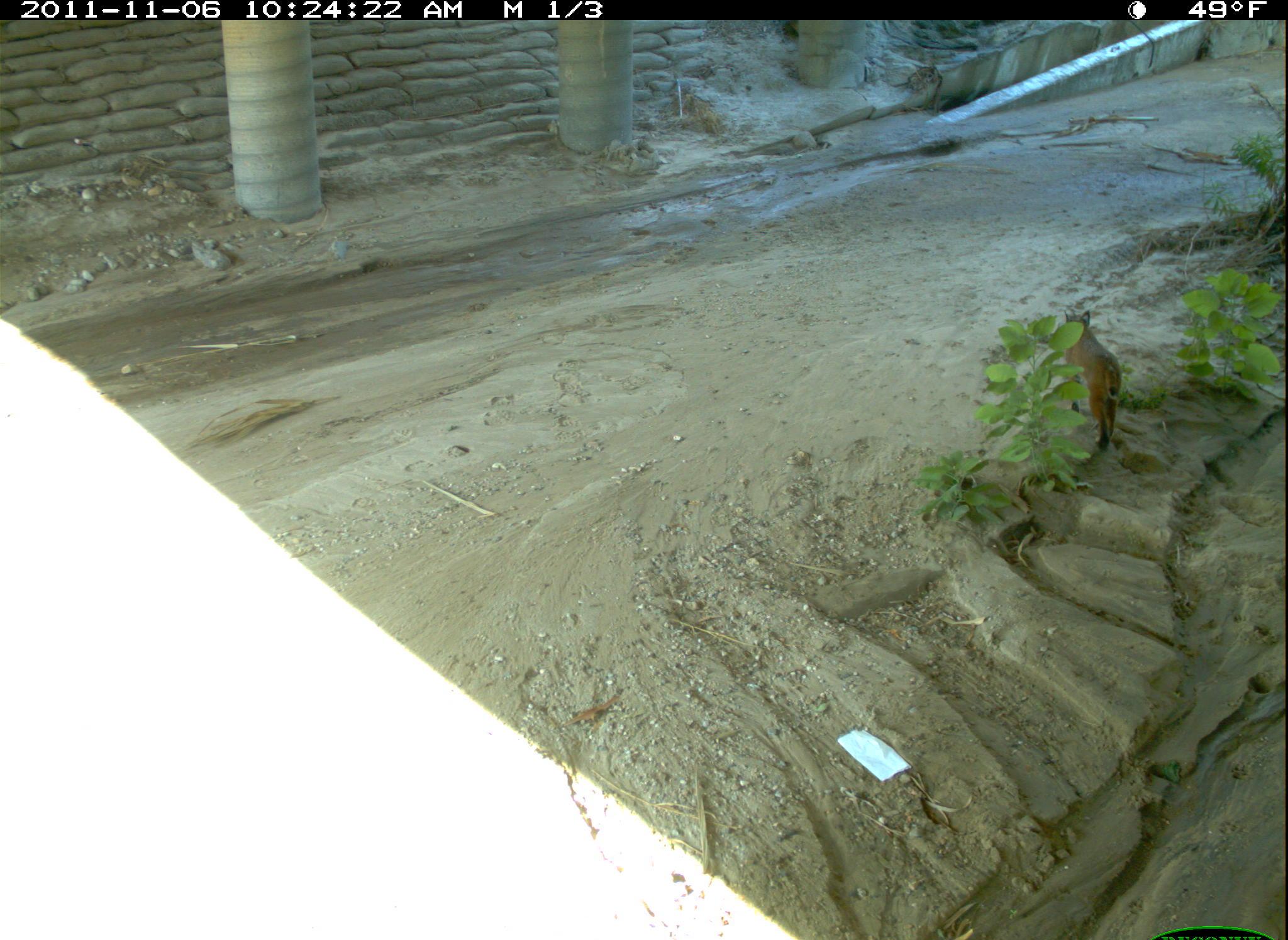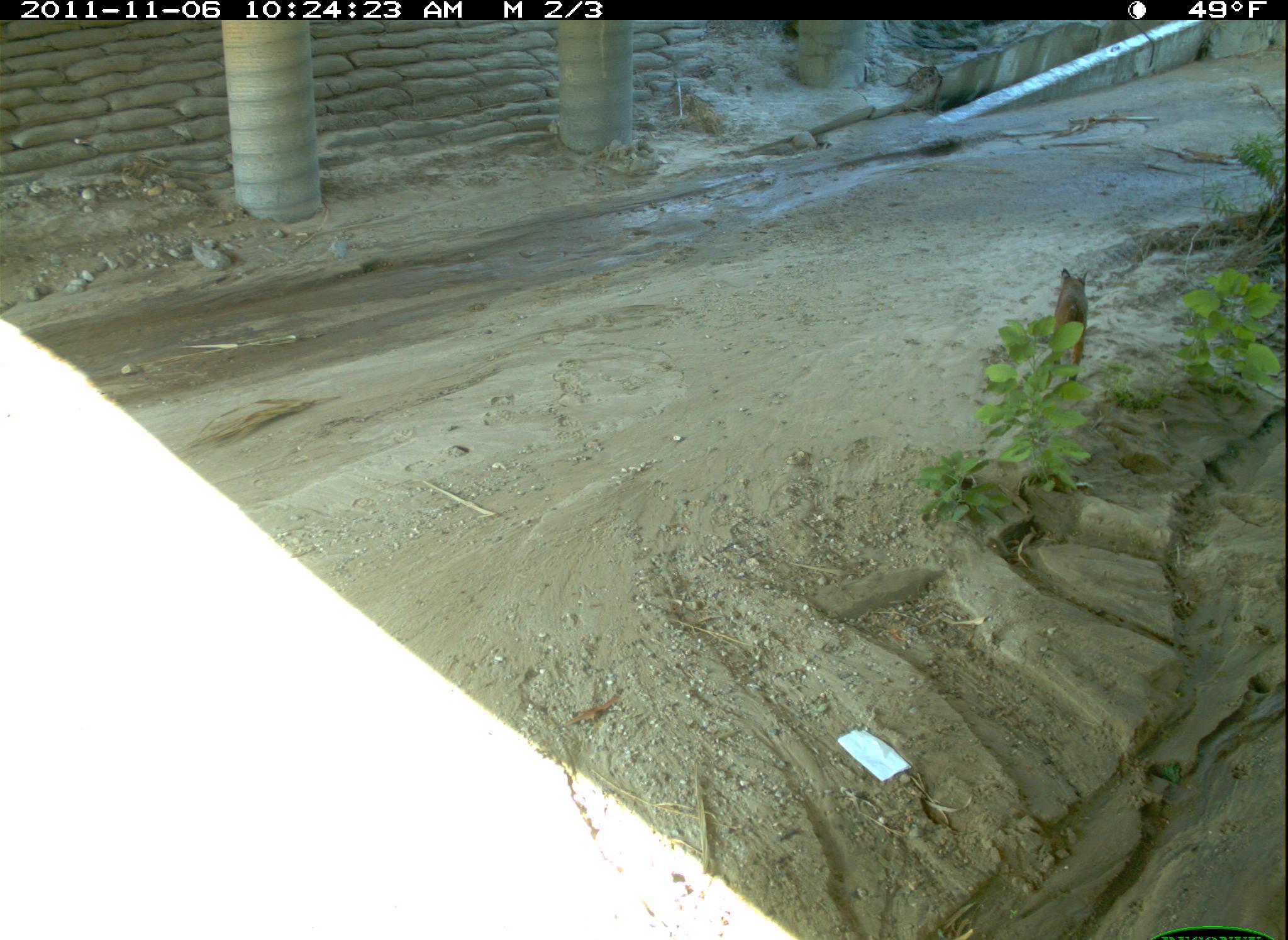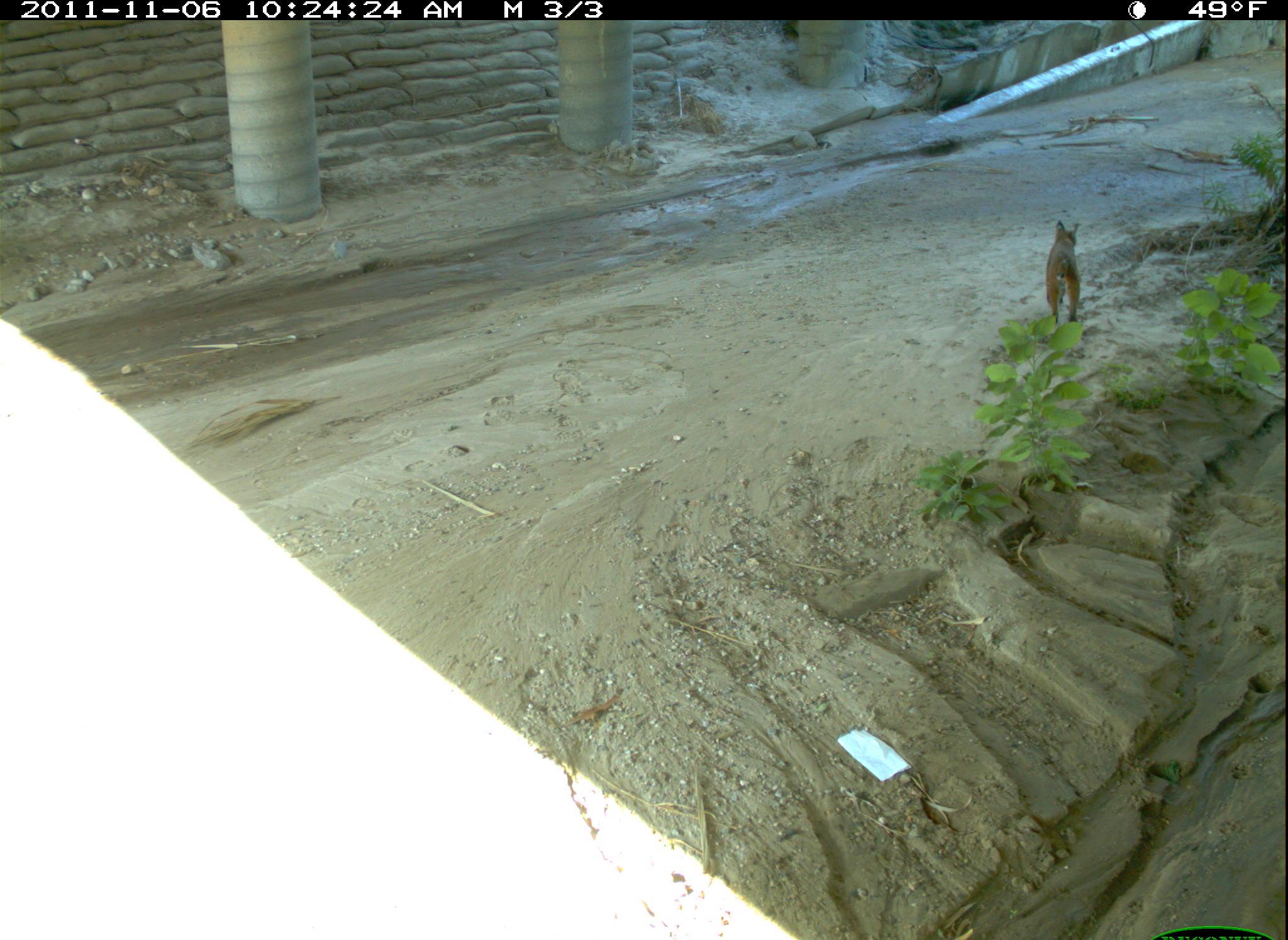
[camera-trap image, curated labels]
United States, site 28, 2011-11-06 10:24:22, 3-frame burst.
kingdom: Animalia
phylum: Chordata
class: Mammalia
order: Carnivora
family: Felidae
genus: Lynx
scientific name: Lynx rufus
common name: bobcat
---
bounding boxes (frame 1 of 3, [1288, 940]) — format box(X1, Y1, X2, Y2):
bobcat: box(1029, 287, 1169, 496)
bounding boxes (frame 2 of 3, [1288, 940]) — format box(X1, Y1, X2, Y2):
bobcat: box(1042, 258, 1098, 385)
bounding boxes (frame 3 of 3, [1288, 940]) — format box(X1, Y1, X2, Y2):
bobcat: box(1040, 206, 1109, 337)